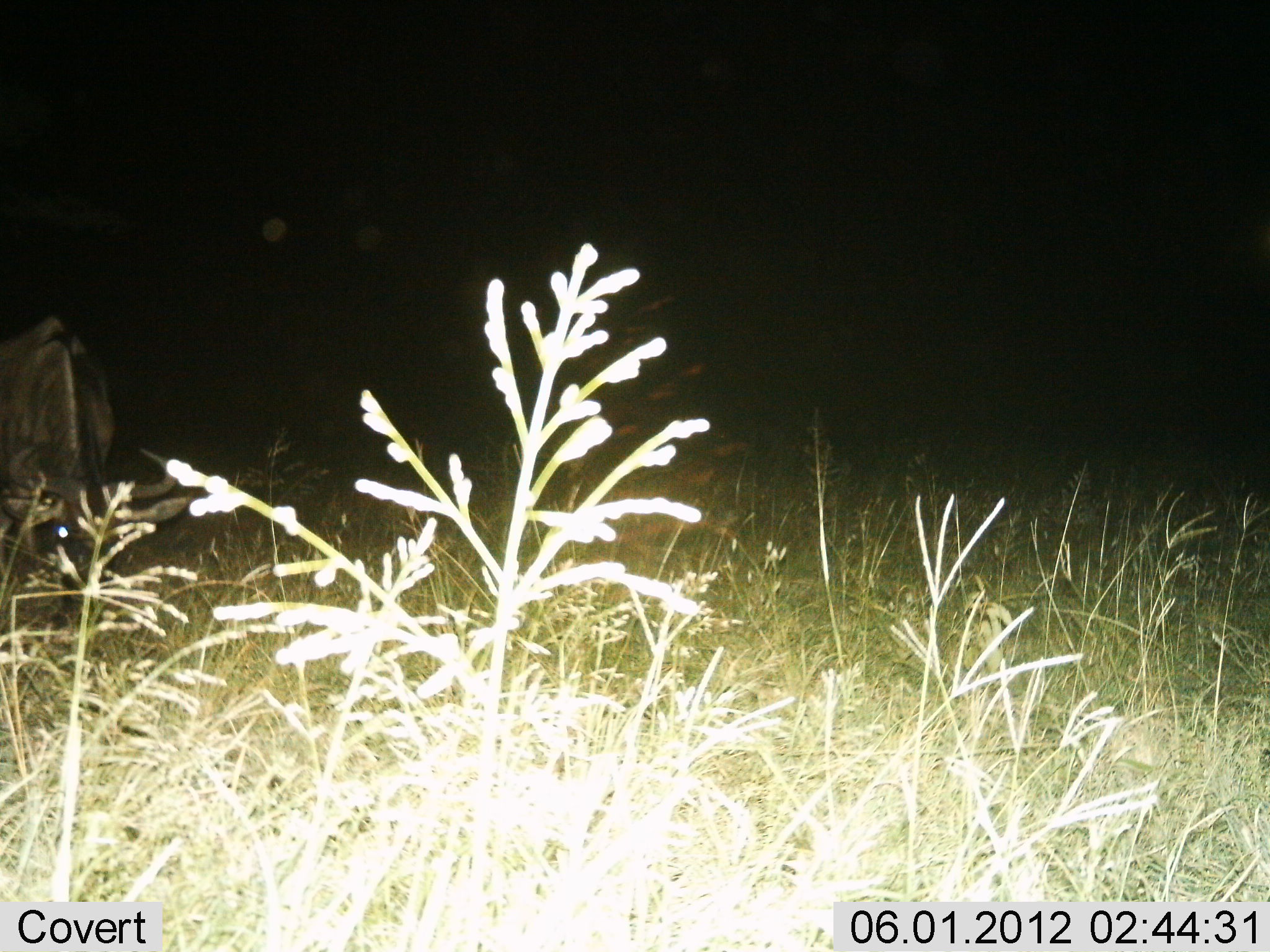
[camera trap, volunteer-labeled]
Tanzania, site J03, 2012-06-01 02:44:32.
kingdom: Animalia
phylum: Chordata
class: Mammalia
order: Artiodactyla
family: Bovidae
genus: Connochaetes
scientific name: Connochaetes taurinus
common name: blue wildebeest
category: wildebeest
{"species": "wildebeest (blue wildebeest) (Connochaetes taurinus)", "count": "1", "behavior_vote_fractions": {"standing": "10%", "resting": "0%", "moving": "0%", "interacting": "0%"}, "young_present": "0%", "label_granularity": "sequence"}